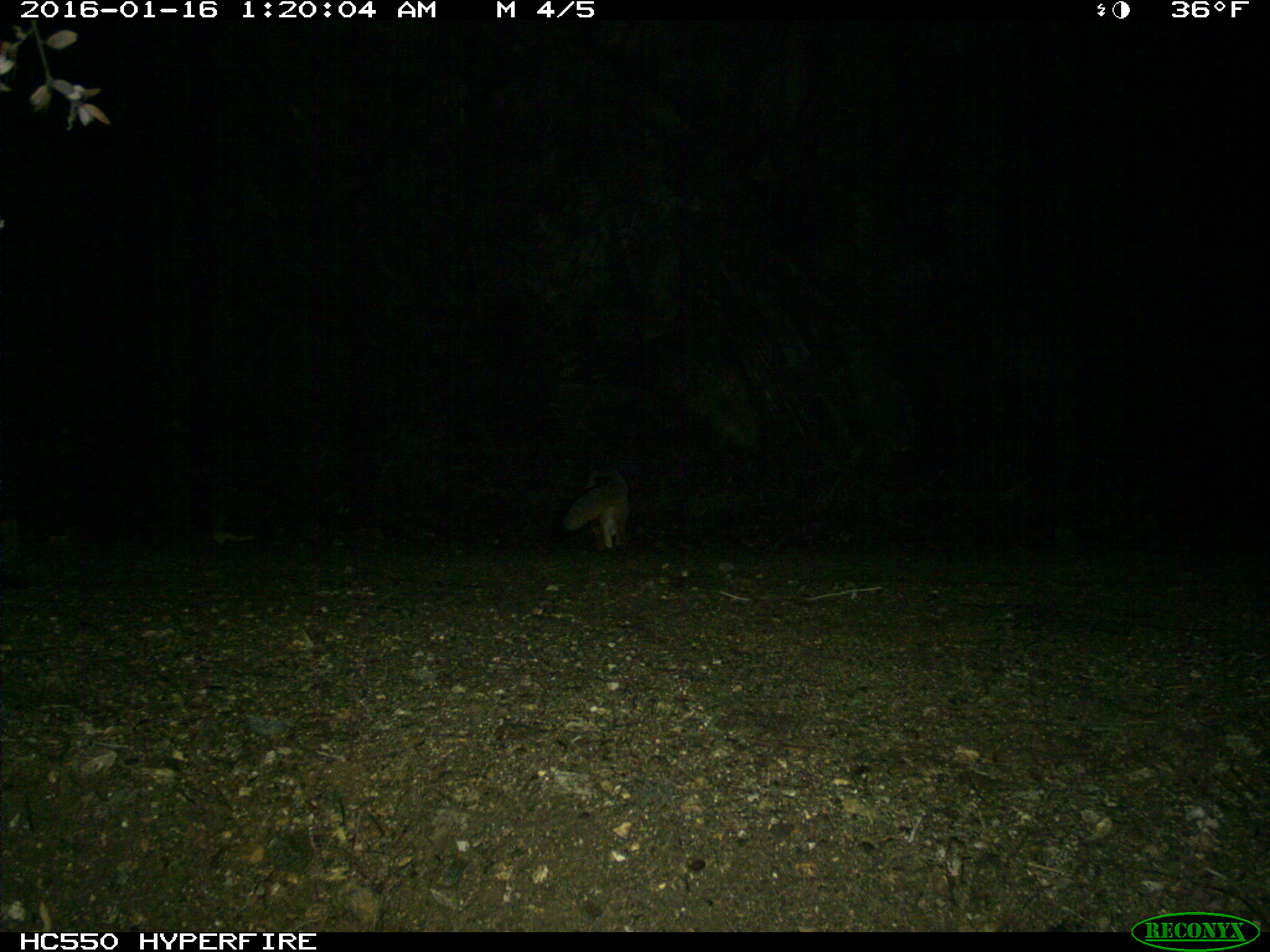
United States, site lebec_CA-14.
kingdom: Animalia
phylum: Chordata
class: Mammalia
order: Carnivora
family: Canidae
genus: Urocyon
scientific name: Urocyon cinereoargenteus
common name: gray fox